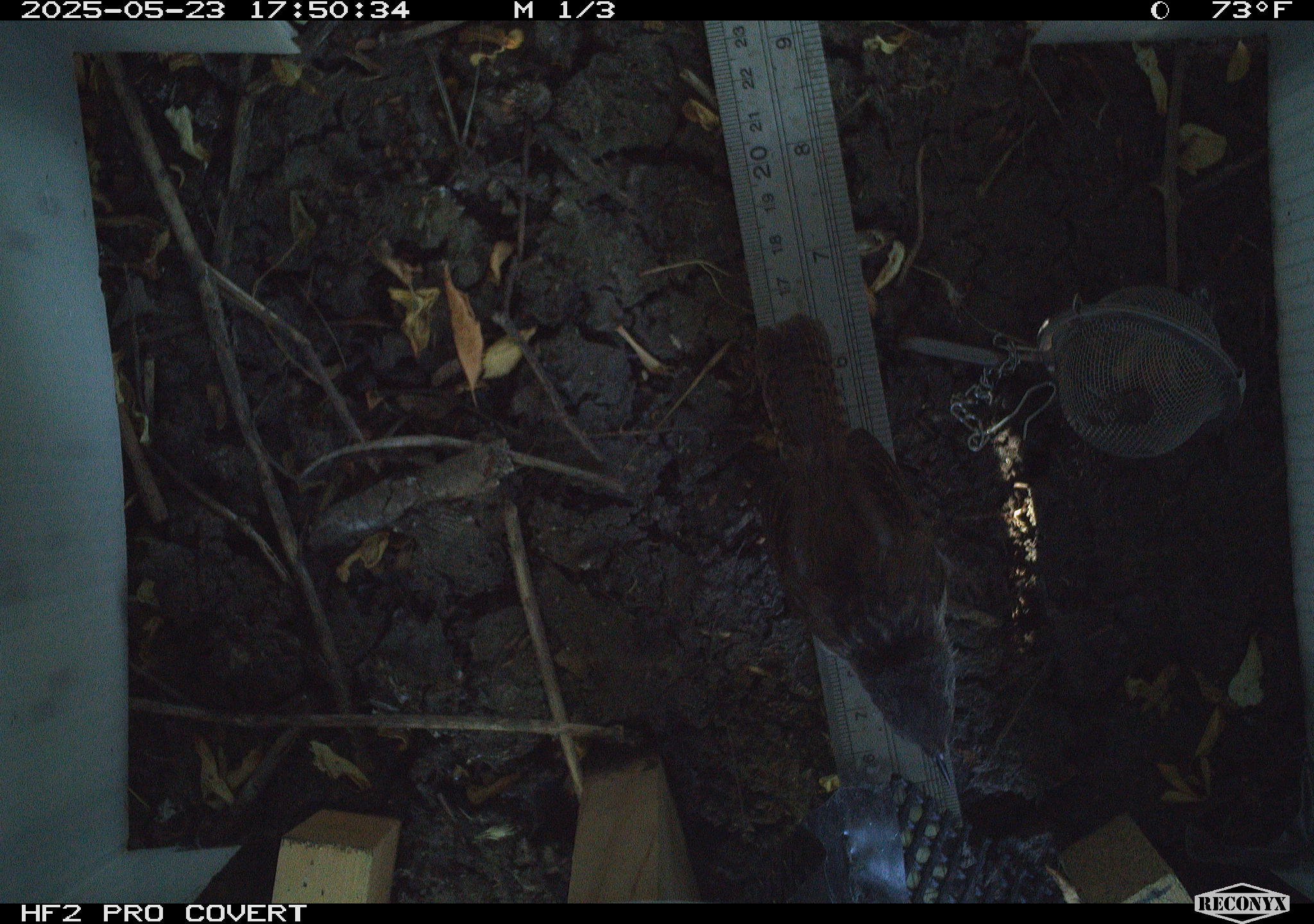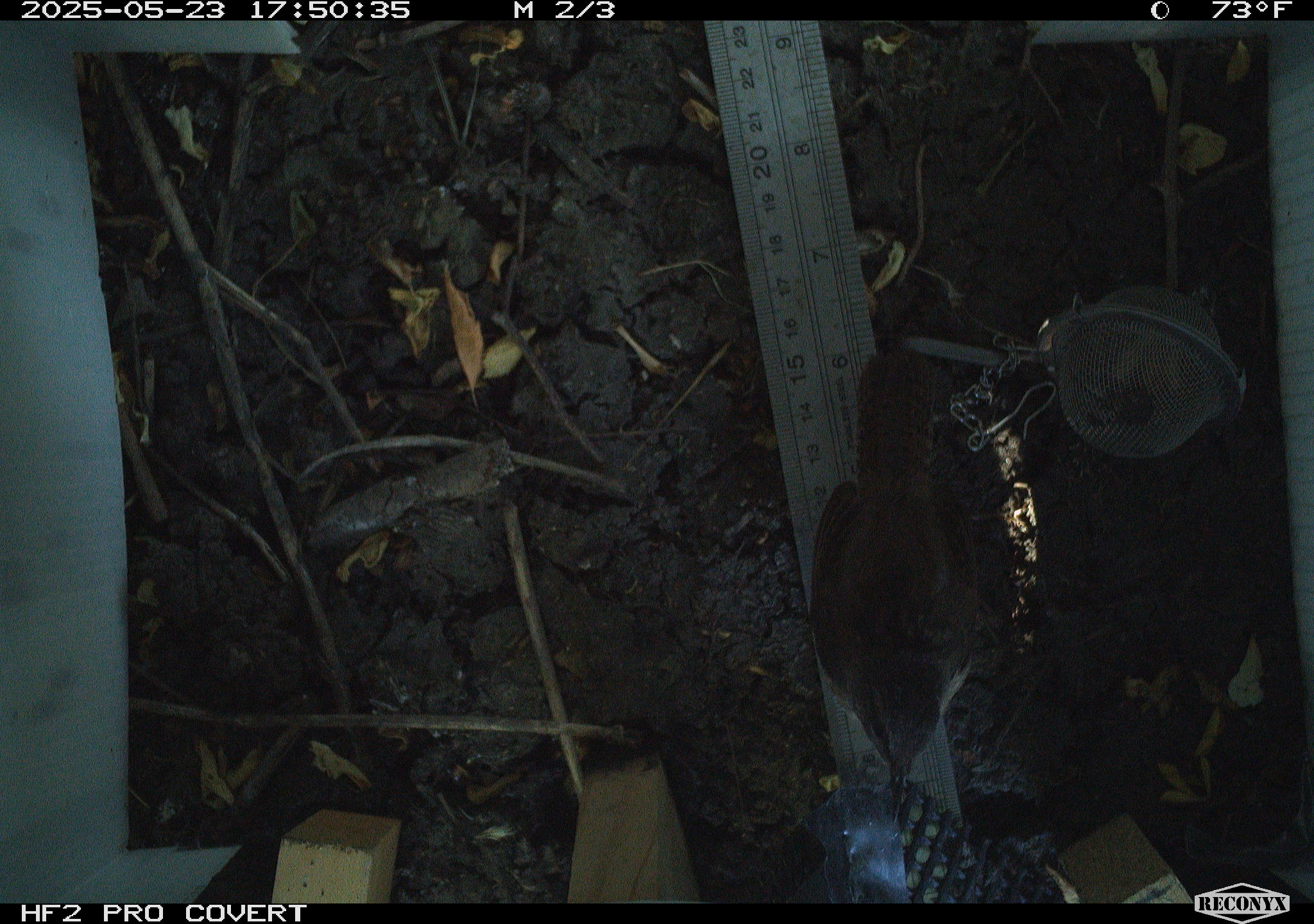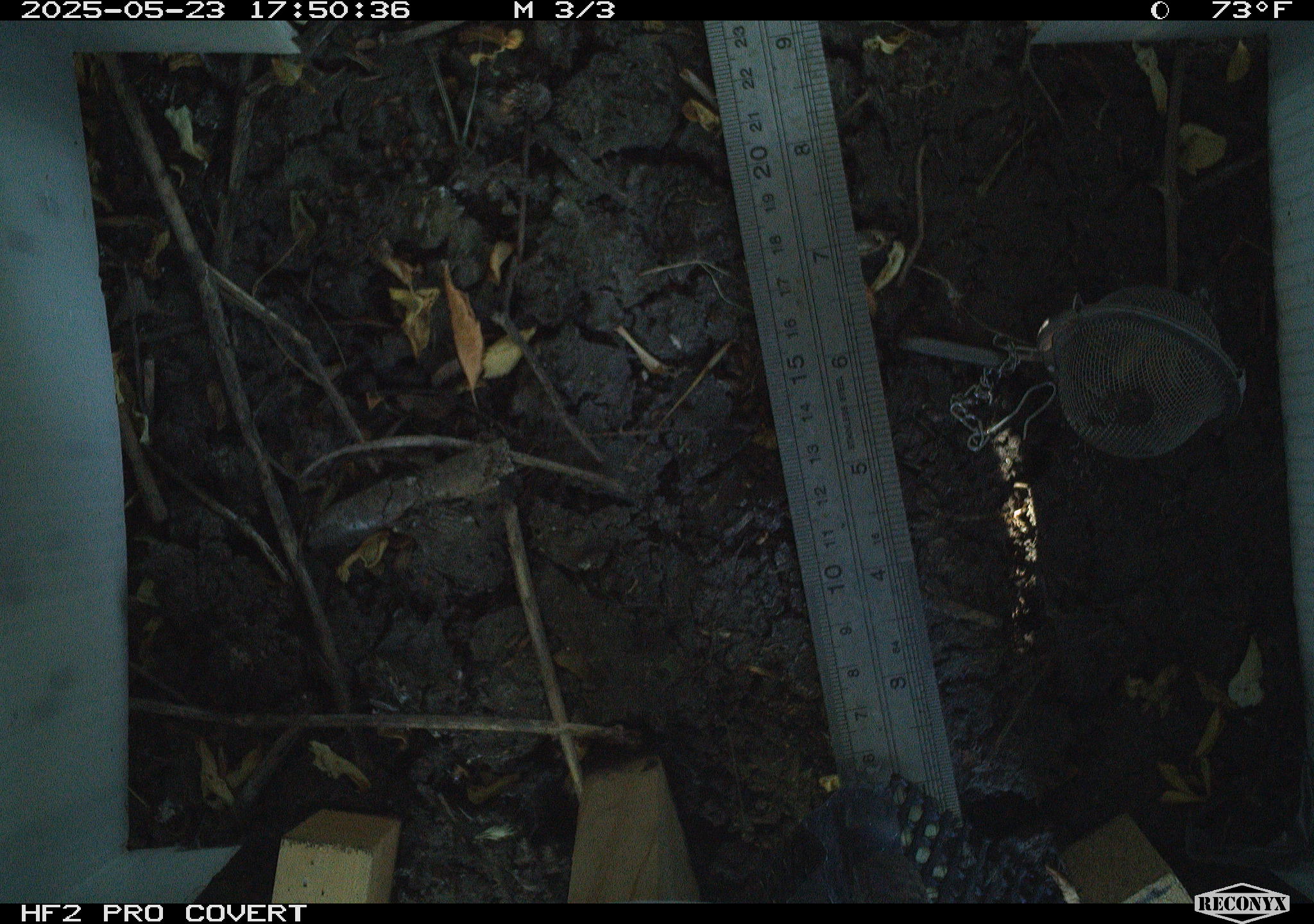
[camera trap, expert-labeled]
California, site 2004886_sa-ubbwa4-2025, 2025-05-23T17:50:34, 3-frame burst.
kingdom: Animalia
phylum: Chordata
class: Aves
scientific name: Aves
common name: bird